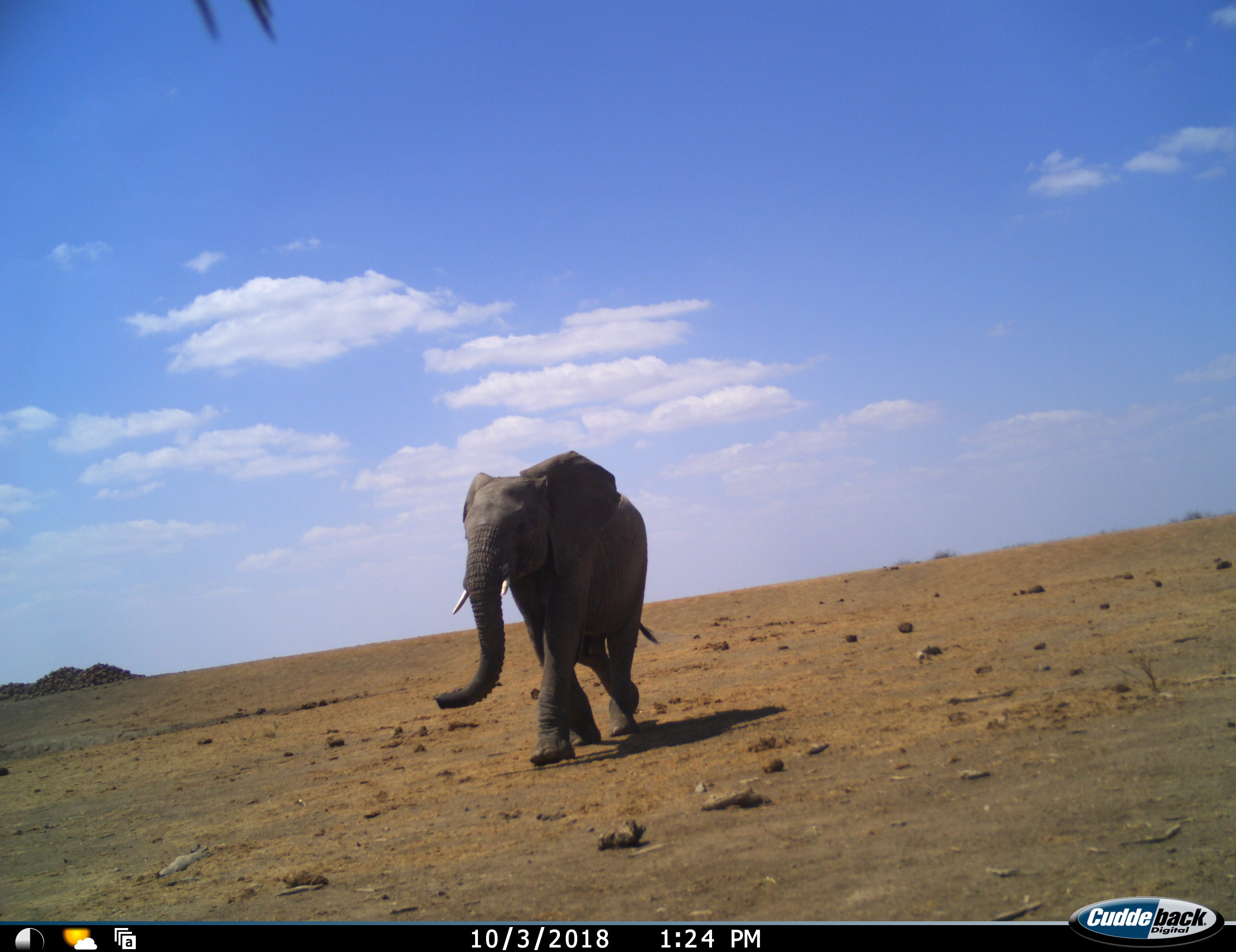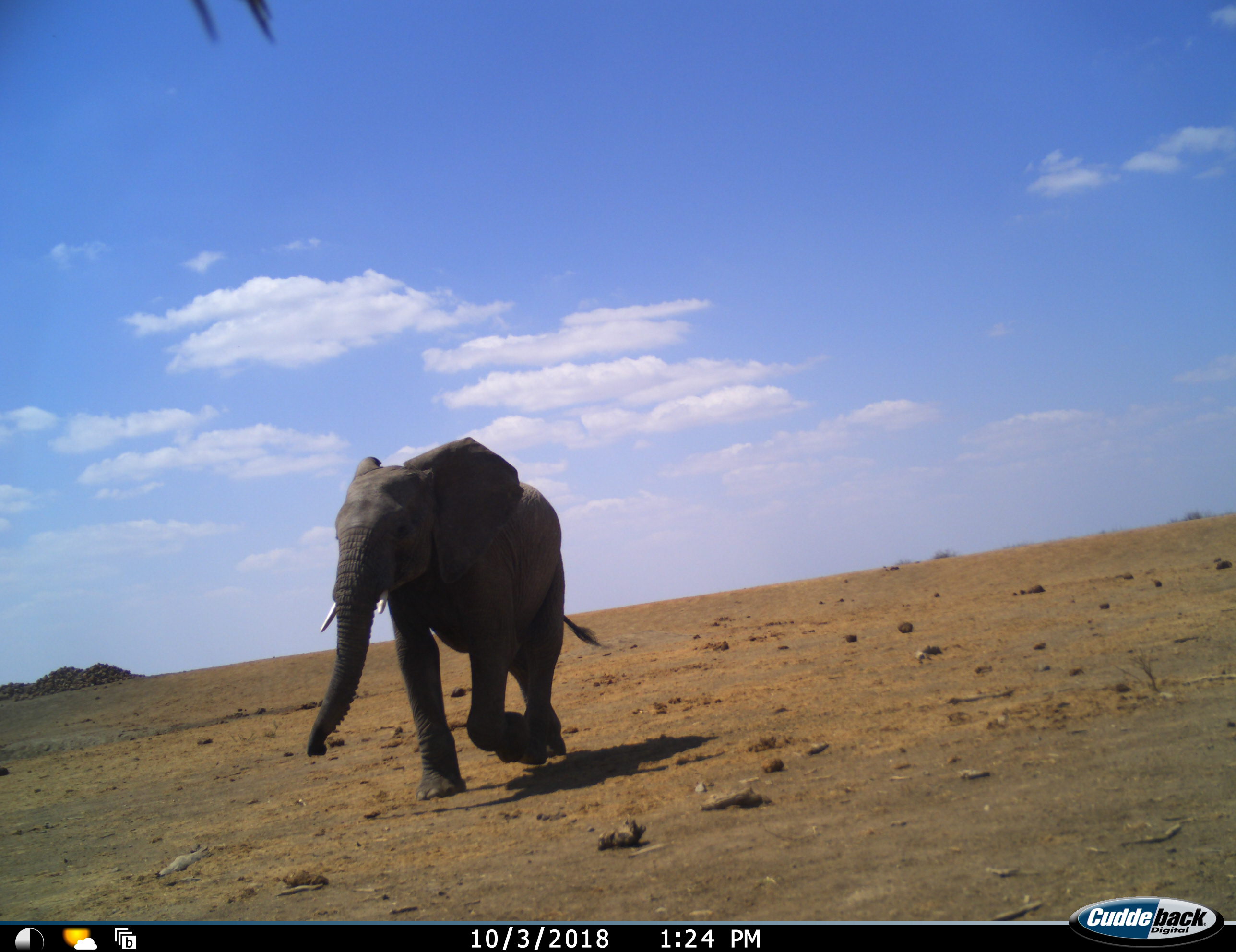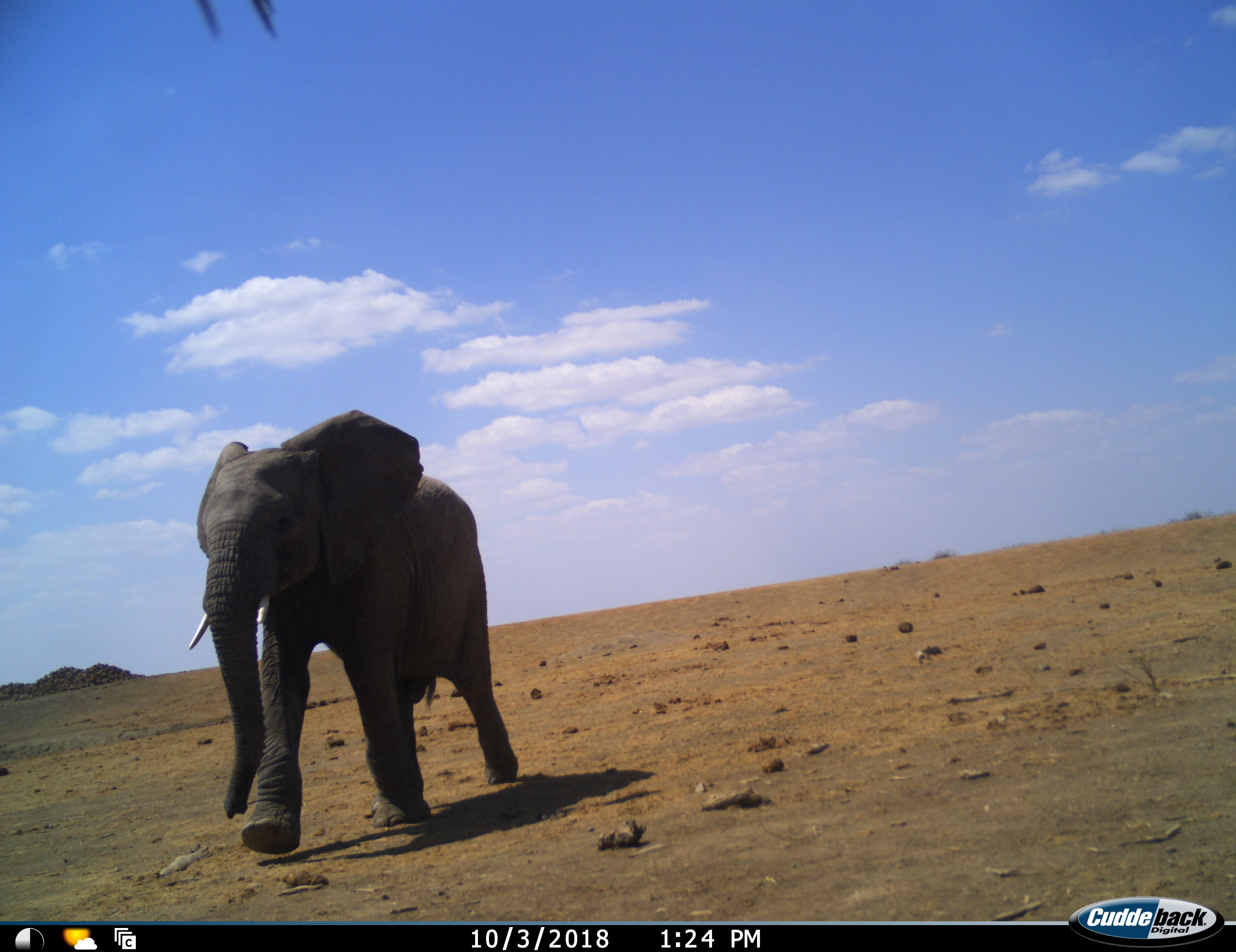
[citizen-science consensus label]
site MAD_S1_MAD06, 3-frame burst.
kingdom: Animalia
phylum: Chordata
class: Mammalia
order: Proboscidea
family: Elephantidae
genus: Loxodonta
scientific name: Loxodonta africana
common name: african bush elephant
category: elephant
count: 1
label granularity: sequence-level